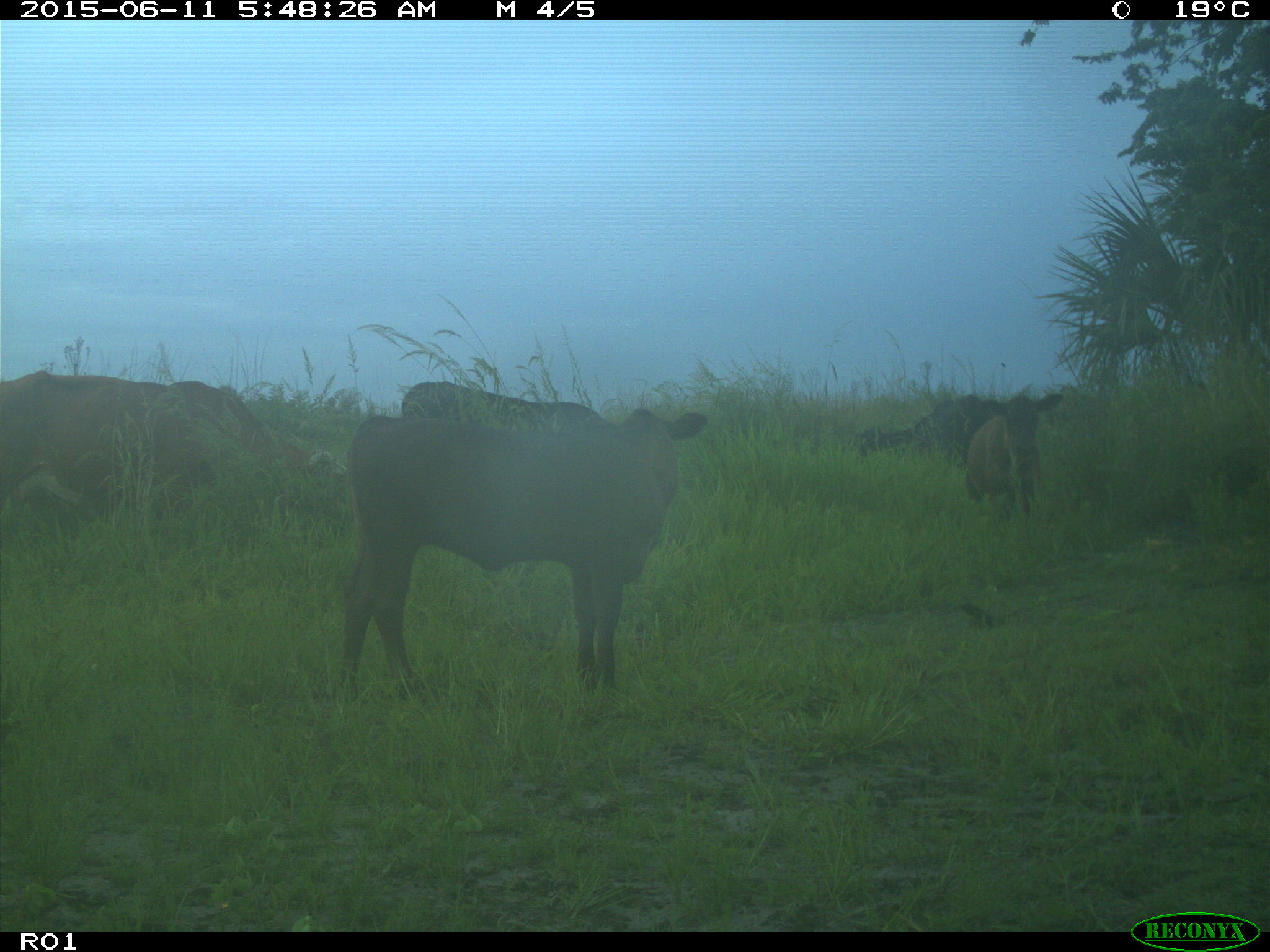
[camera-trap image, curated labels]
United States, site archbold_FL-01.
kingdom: Animalia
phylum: Chordata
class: Mammalia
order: Artiodactyla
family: Bovidae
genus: Bos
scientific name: Bos taurus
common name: domestic cow